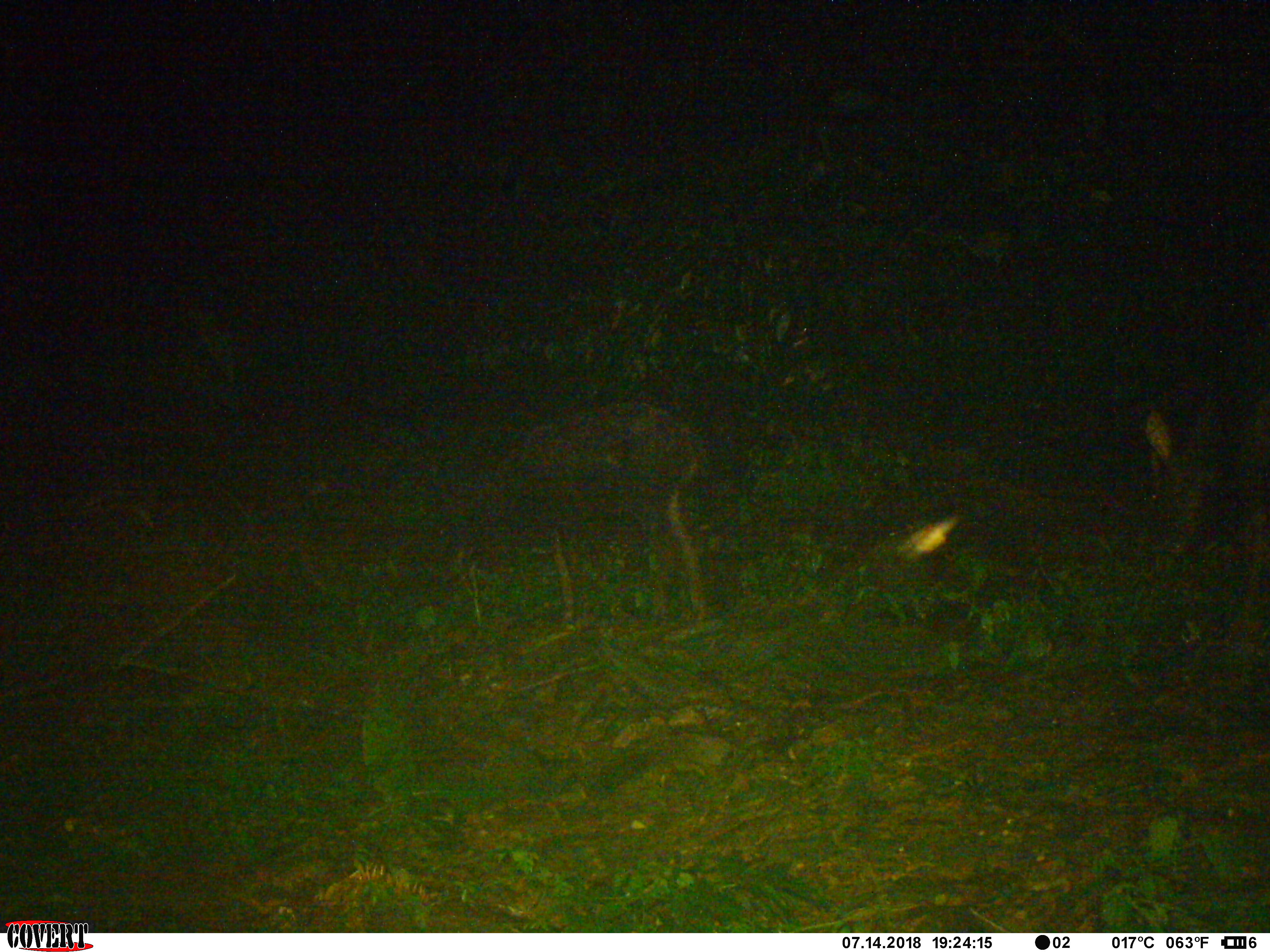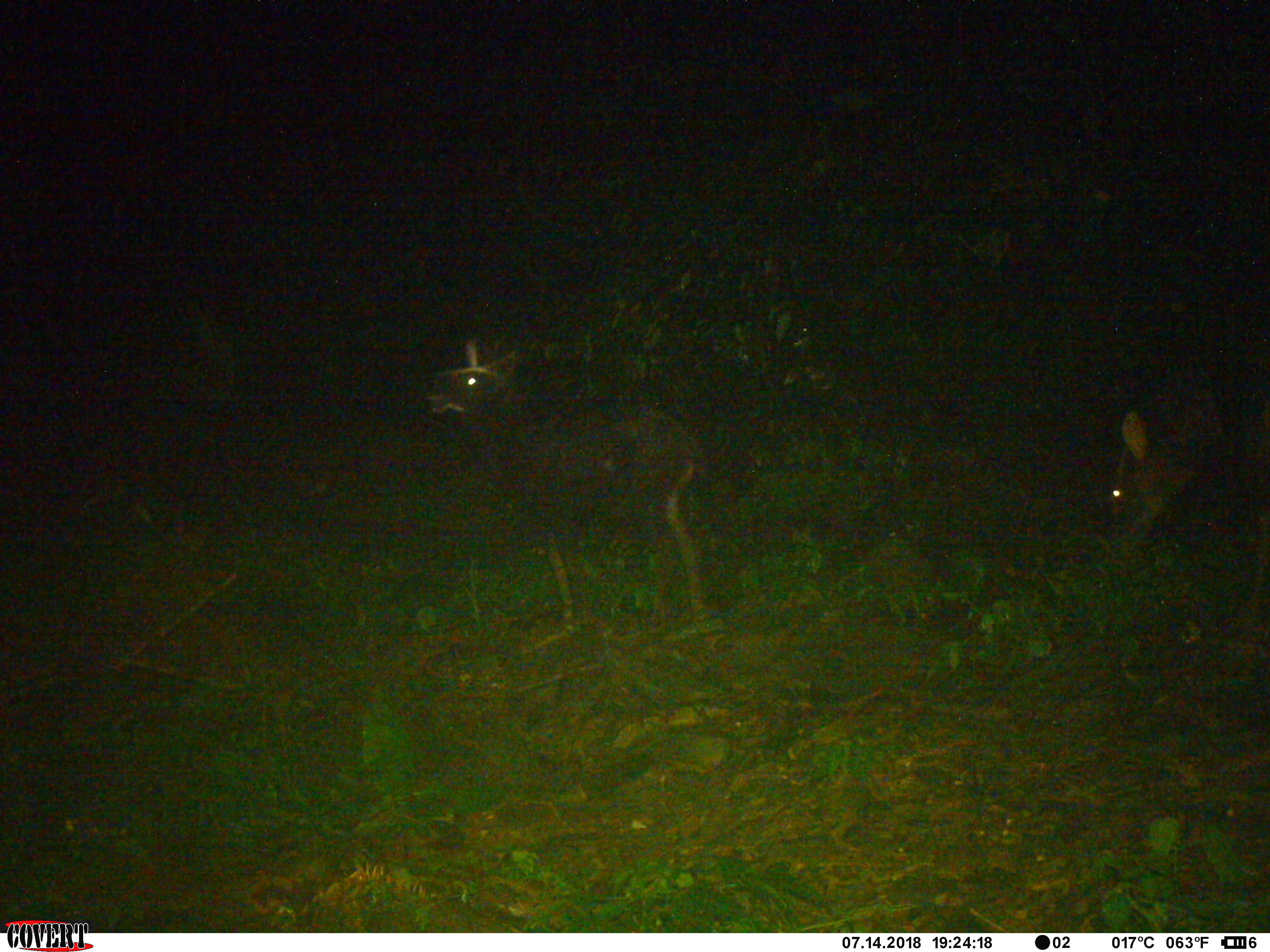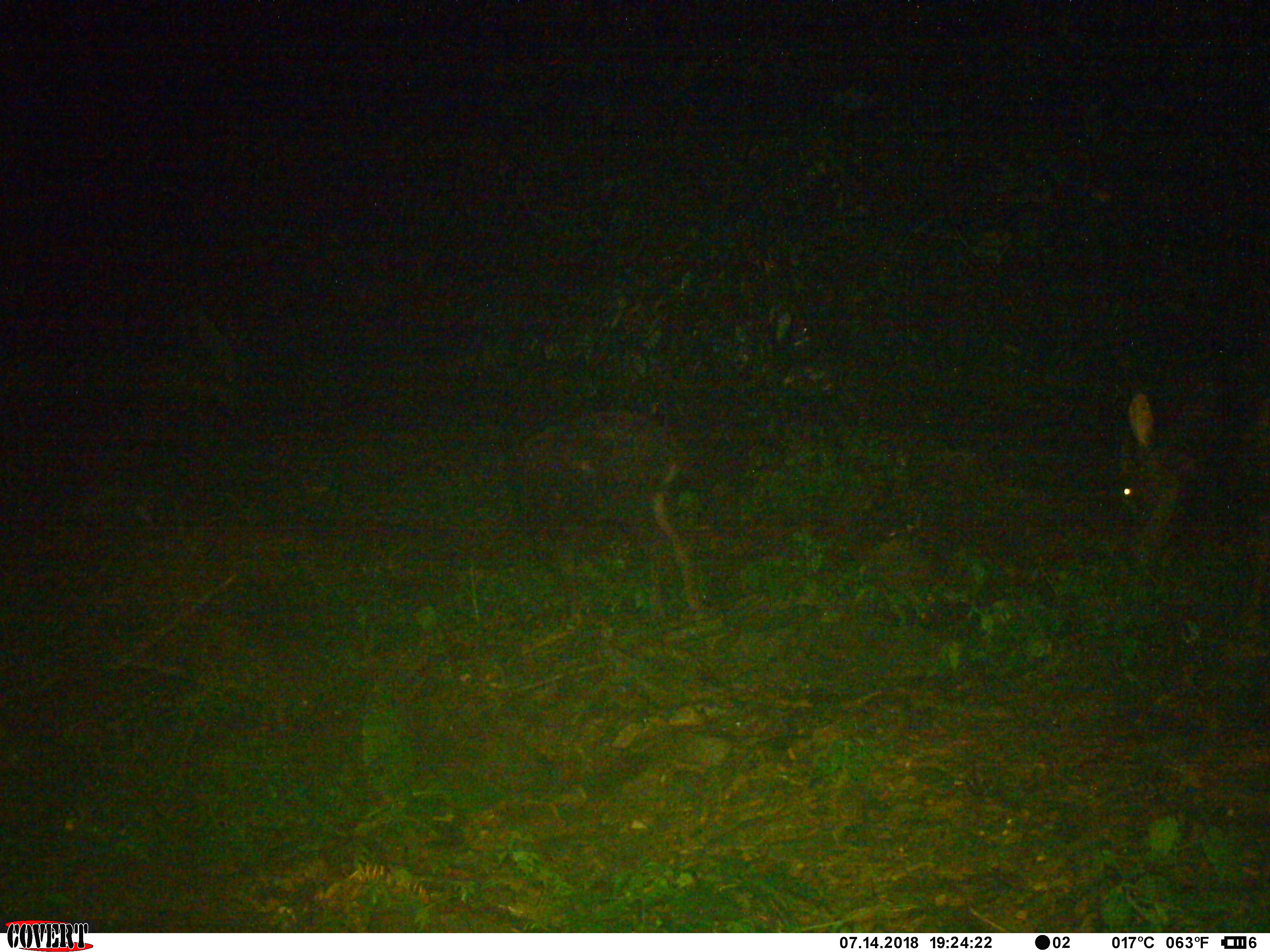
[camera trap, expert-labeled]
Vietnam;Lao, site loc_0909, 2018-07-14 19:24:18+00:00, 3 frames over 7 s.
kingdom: Animalia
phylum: Chordata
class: Mammalia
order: Artiodactyla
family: Bovidae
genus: Capricornis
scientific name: Capricornis sumatraensis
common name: chinese serow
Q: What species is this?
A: Chinese serow (Capricornis sumatraensis).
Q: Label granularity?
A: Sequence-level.